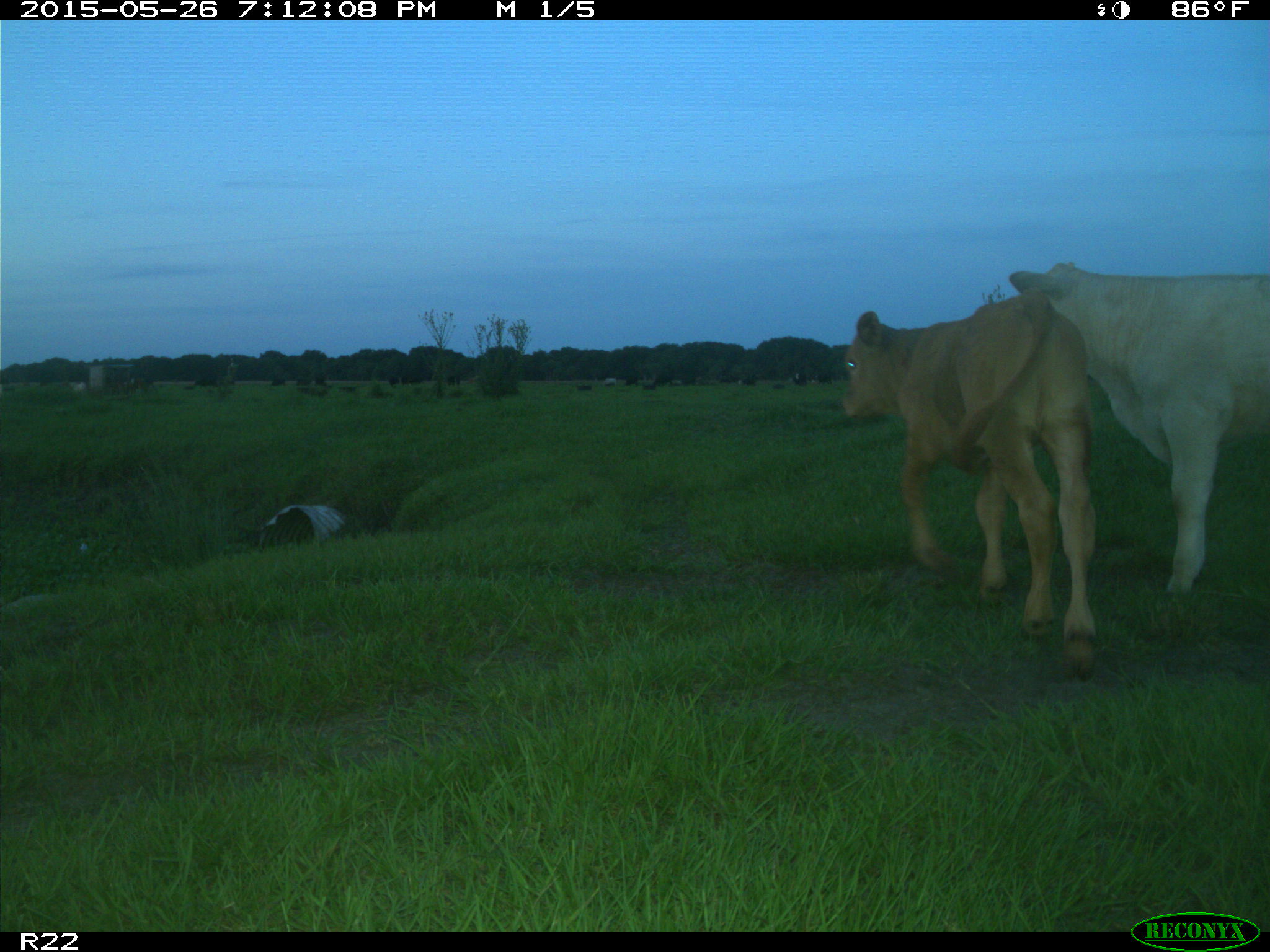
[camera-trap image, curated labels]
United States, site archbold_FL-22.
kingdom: Animalia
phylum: Chordata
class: Mammalia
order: Artiodactyla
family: Bovidae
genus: Bos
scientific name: Bos taurus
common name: domestic cow